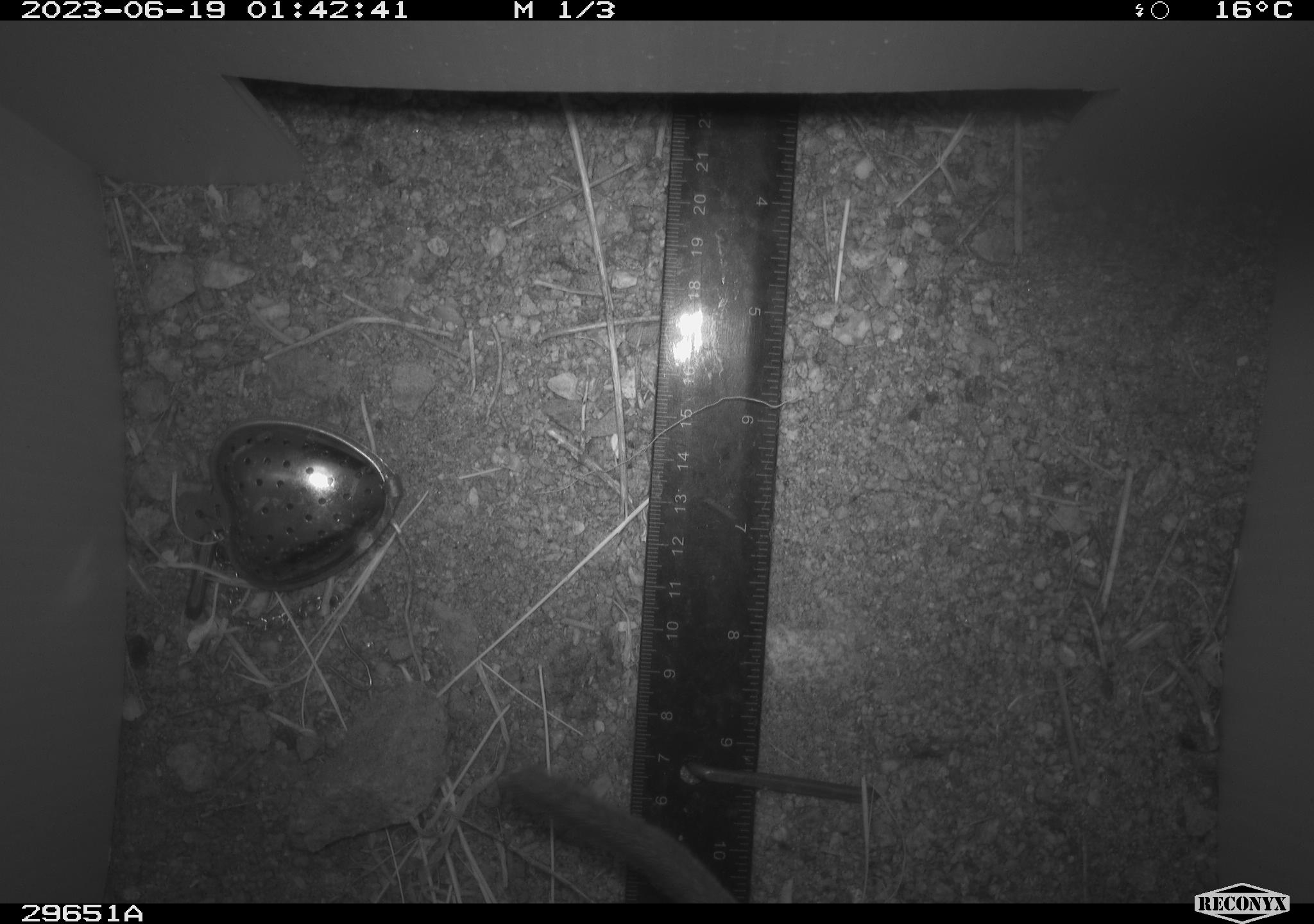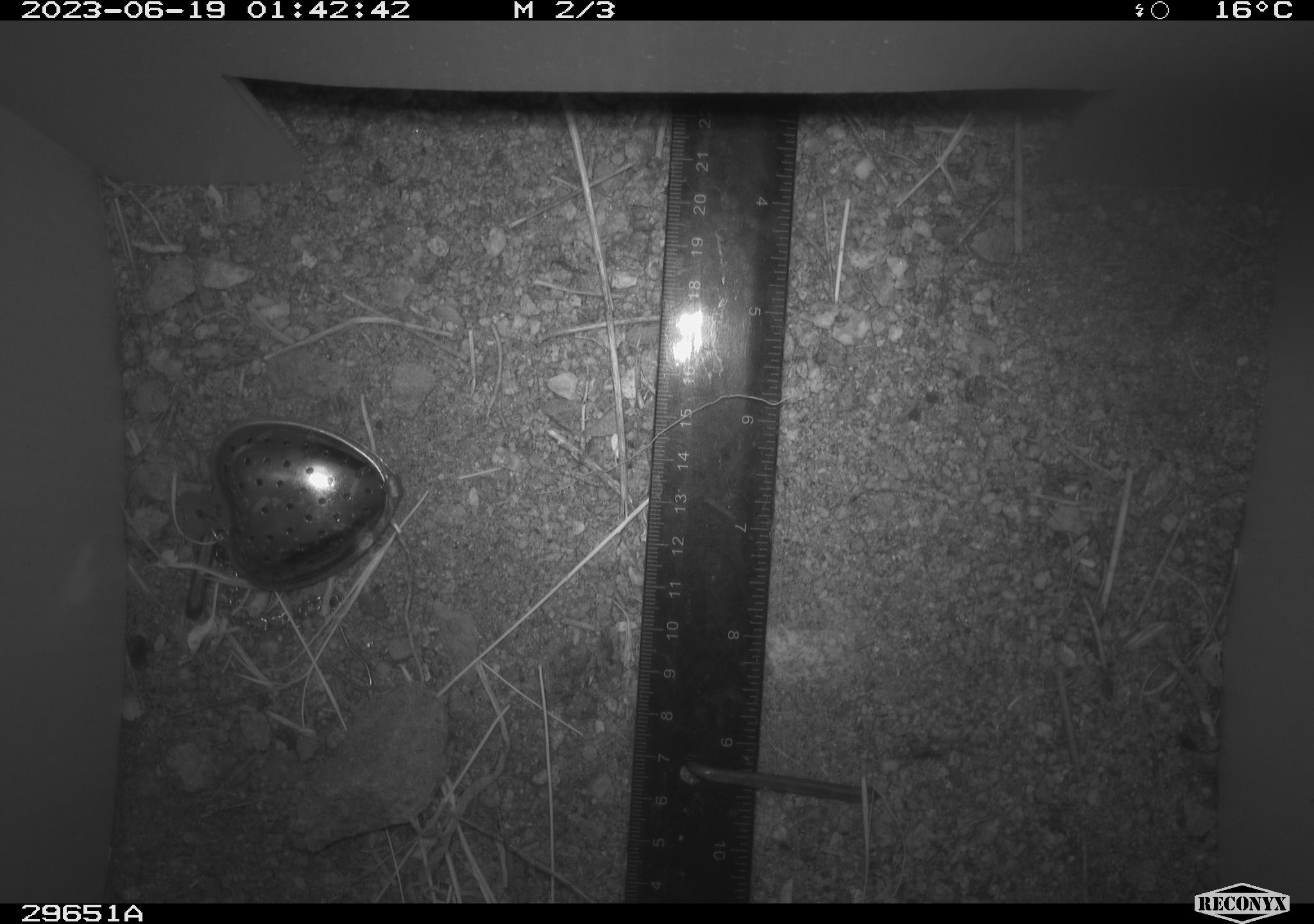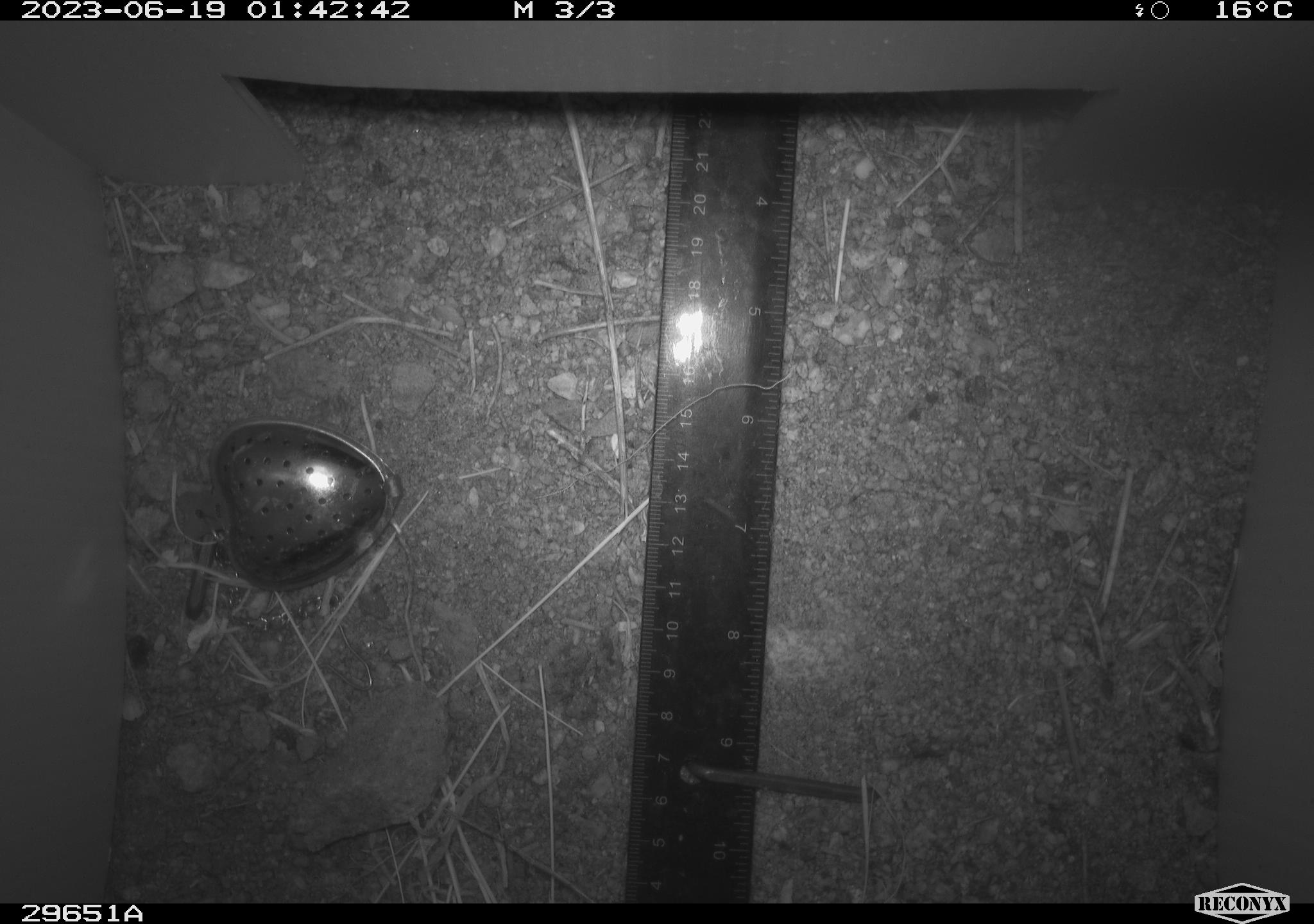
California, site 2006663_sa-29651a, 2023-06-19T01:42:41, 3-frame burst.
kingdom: Animalia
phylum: Chordata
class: Mammalia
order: Rodentia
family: Cricetidae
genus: Neotoma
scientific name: Neotoma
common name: pack rat or woodrat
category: neotoma species